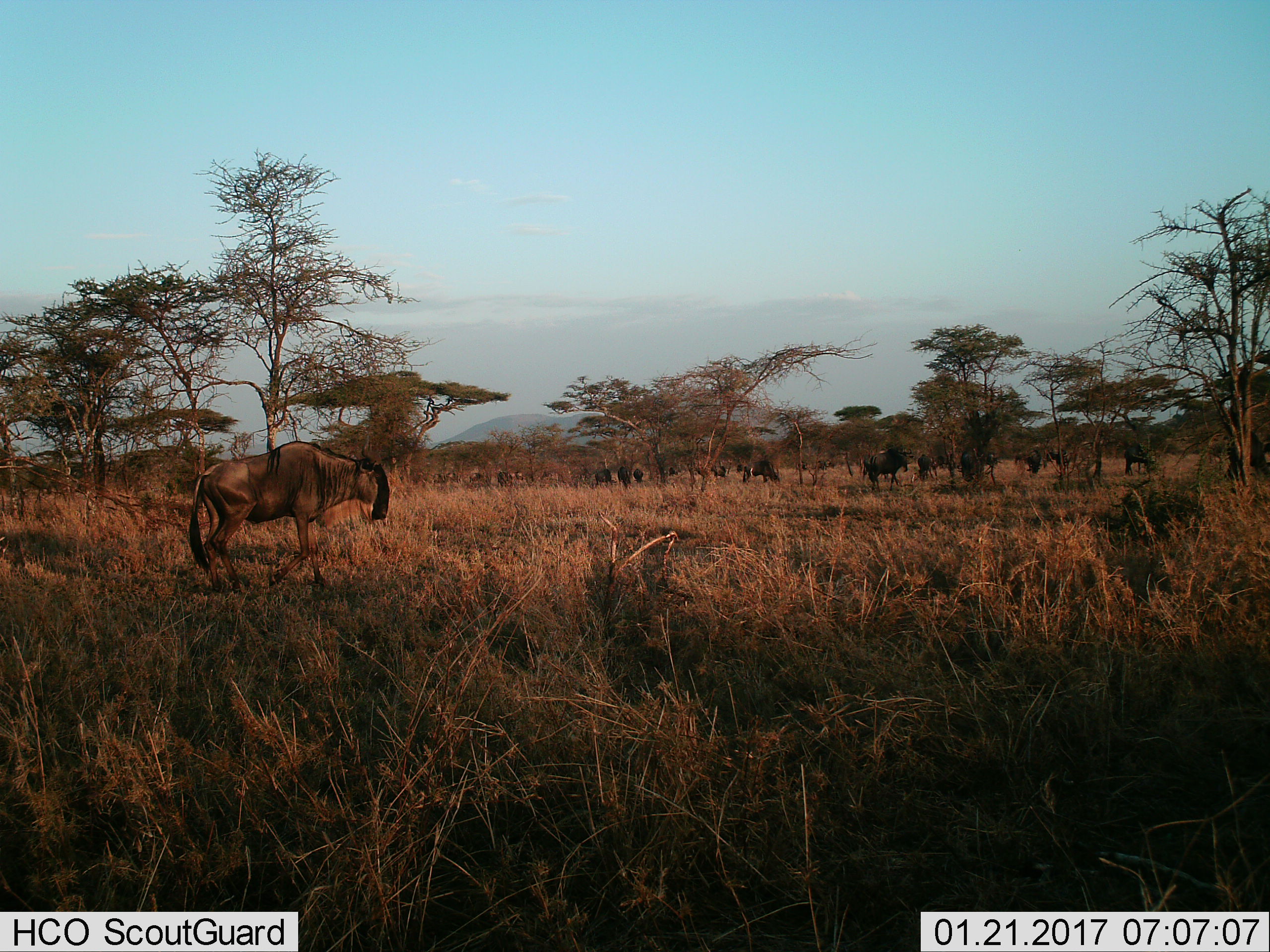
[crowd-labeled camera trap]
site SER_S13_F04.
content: unidentified animal